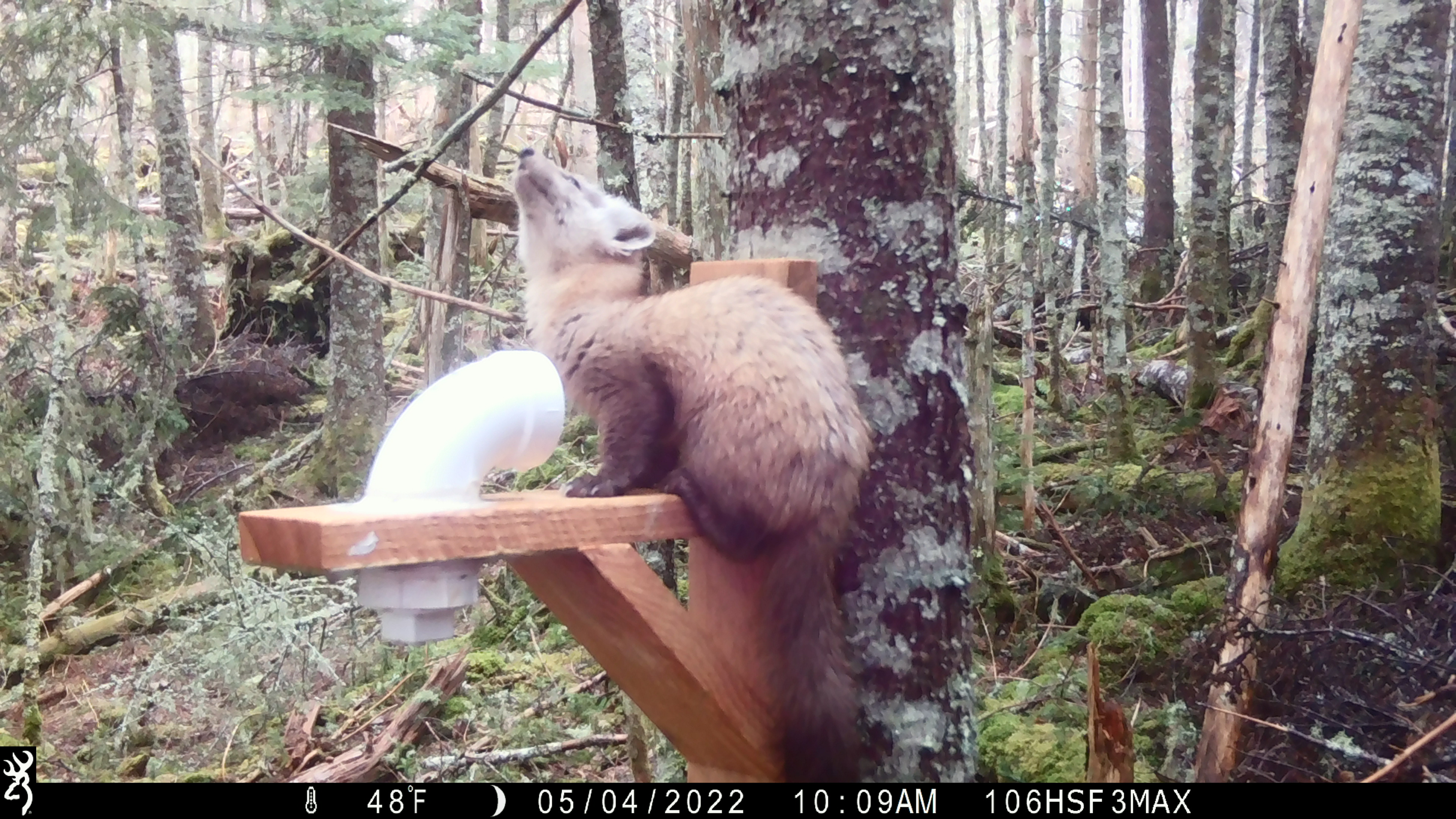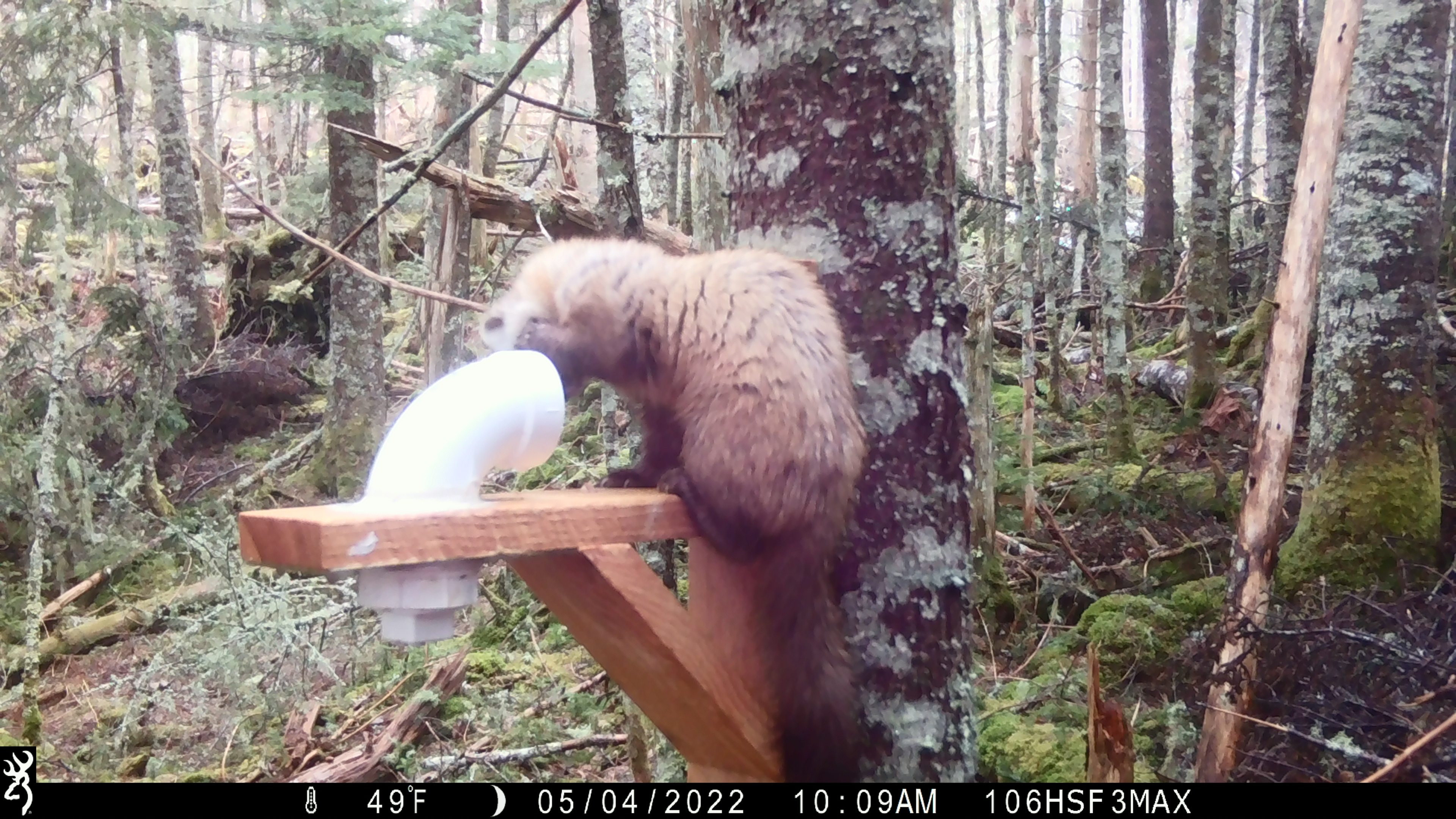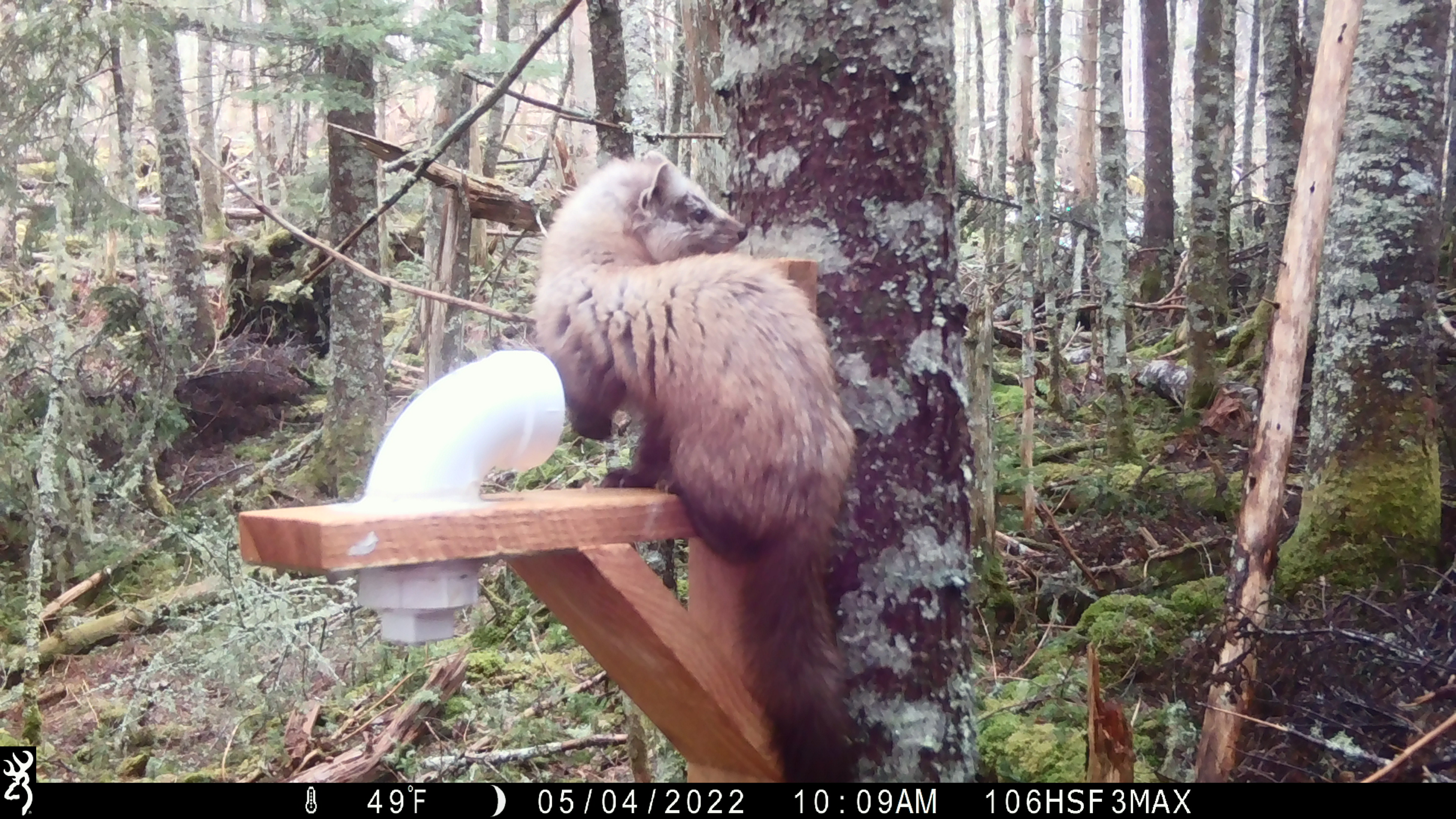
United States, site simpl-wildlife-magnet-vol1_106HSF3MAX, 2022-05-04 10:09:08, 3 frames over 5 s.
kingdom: Animalia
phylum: Chordata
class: Mammalia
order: Carnivora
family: Mustelidae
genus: Martes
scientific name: Martes americana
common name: american marten